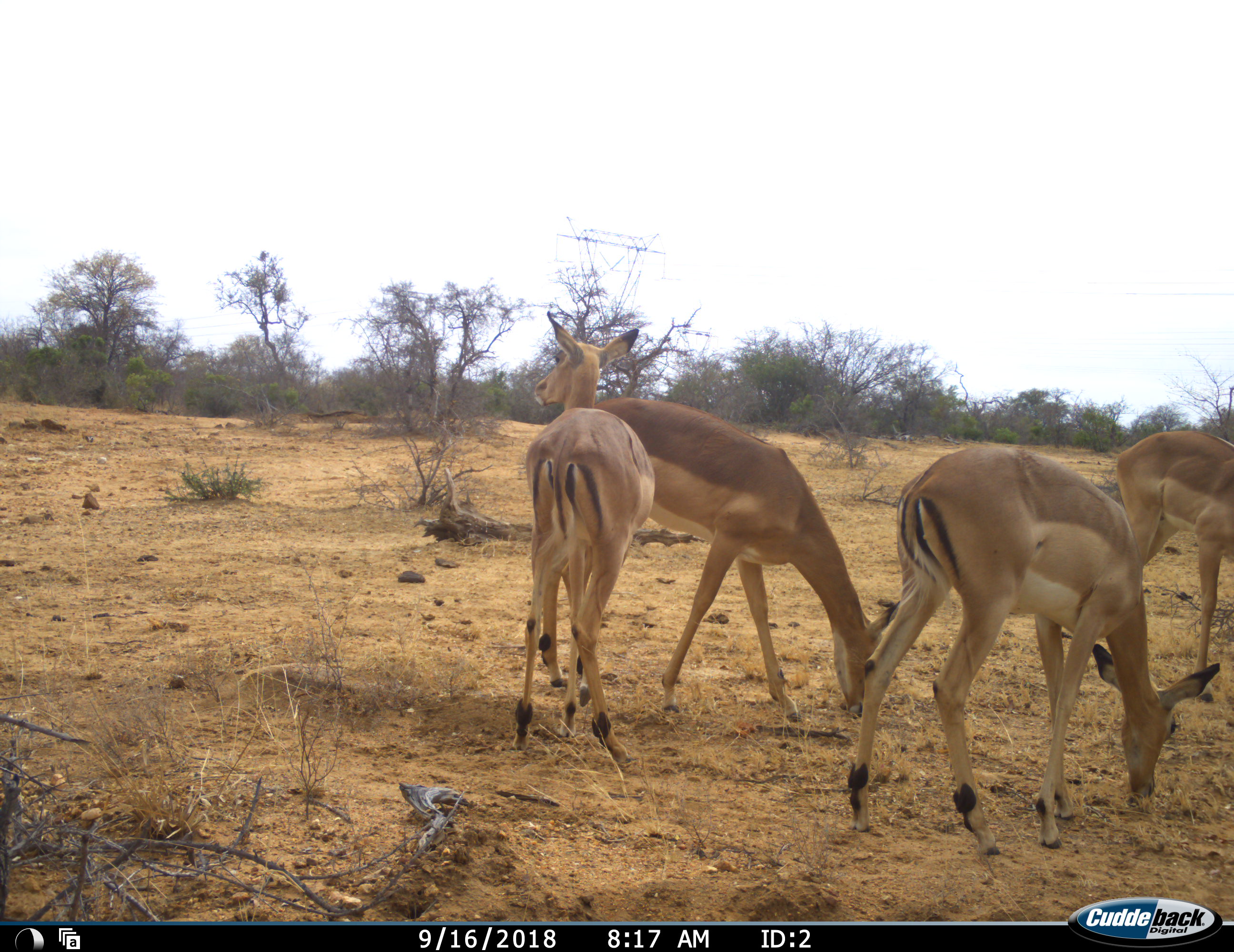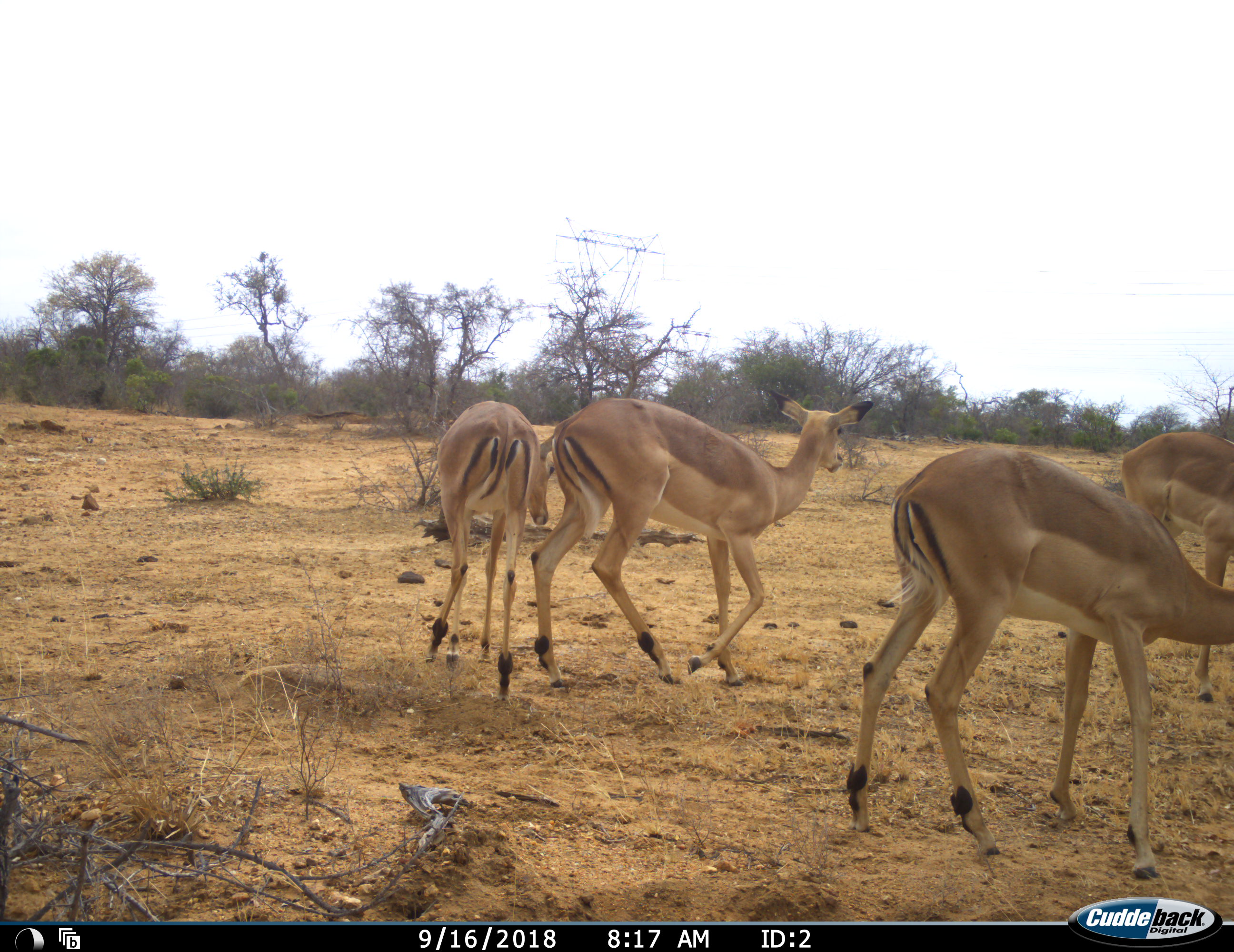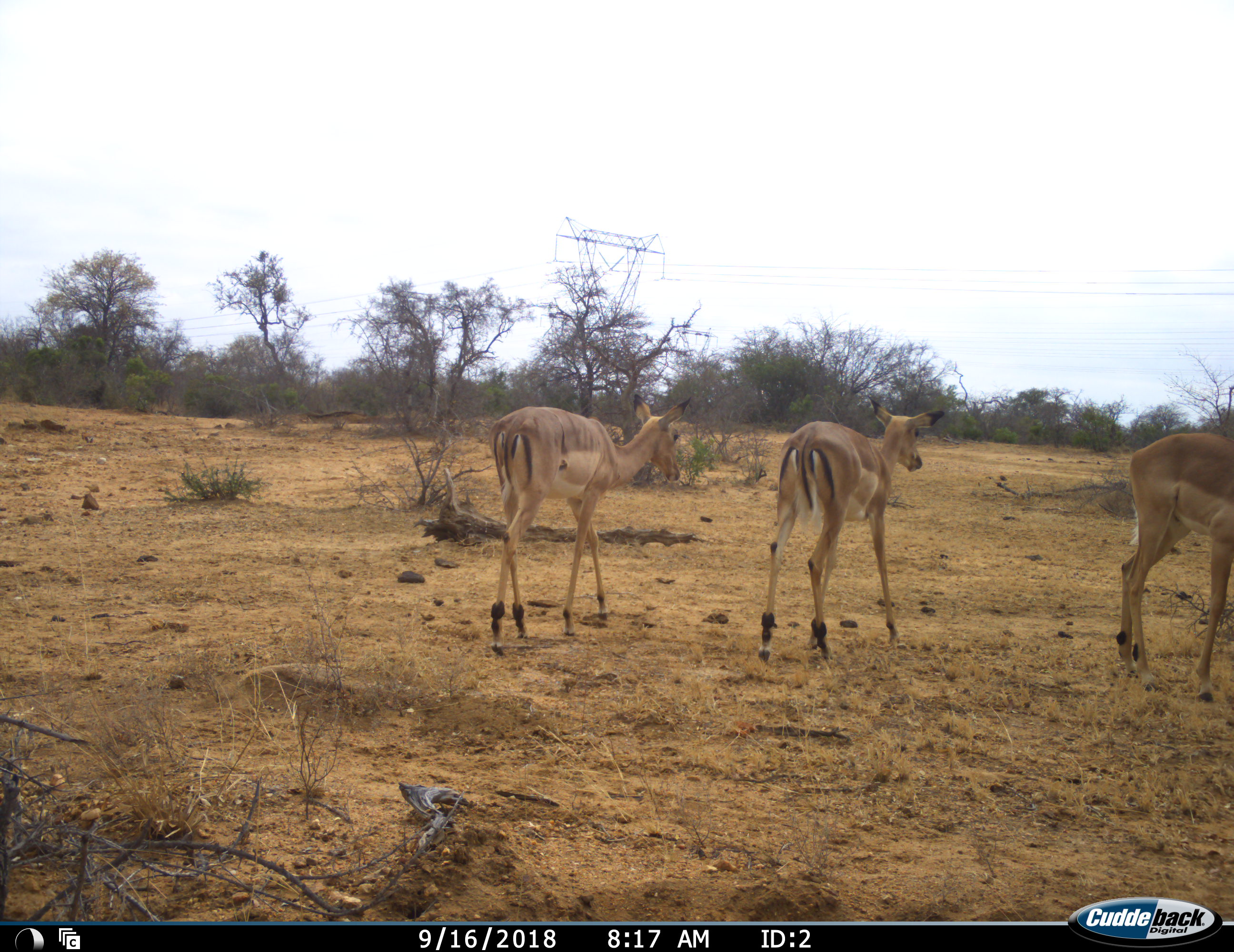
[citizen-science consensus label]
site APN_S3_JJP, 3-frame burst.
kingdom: Animalia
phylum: Chordata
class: Mammalia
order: Artiodactyla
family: Bovidae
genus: Aepyceros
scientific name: Aepyceros melampus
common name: impala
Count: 4.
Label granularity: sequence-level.